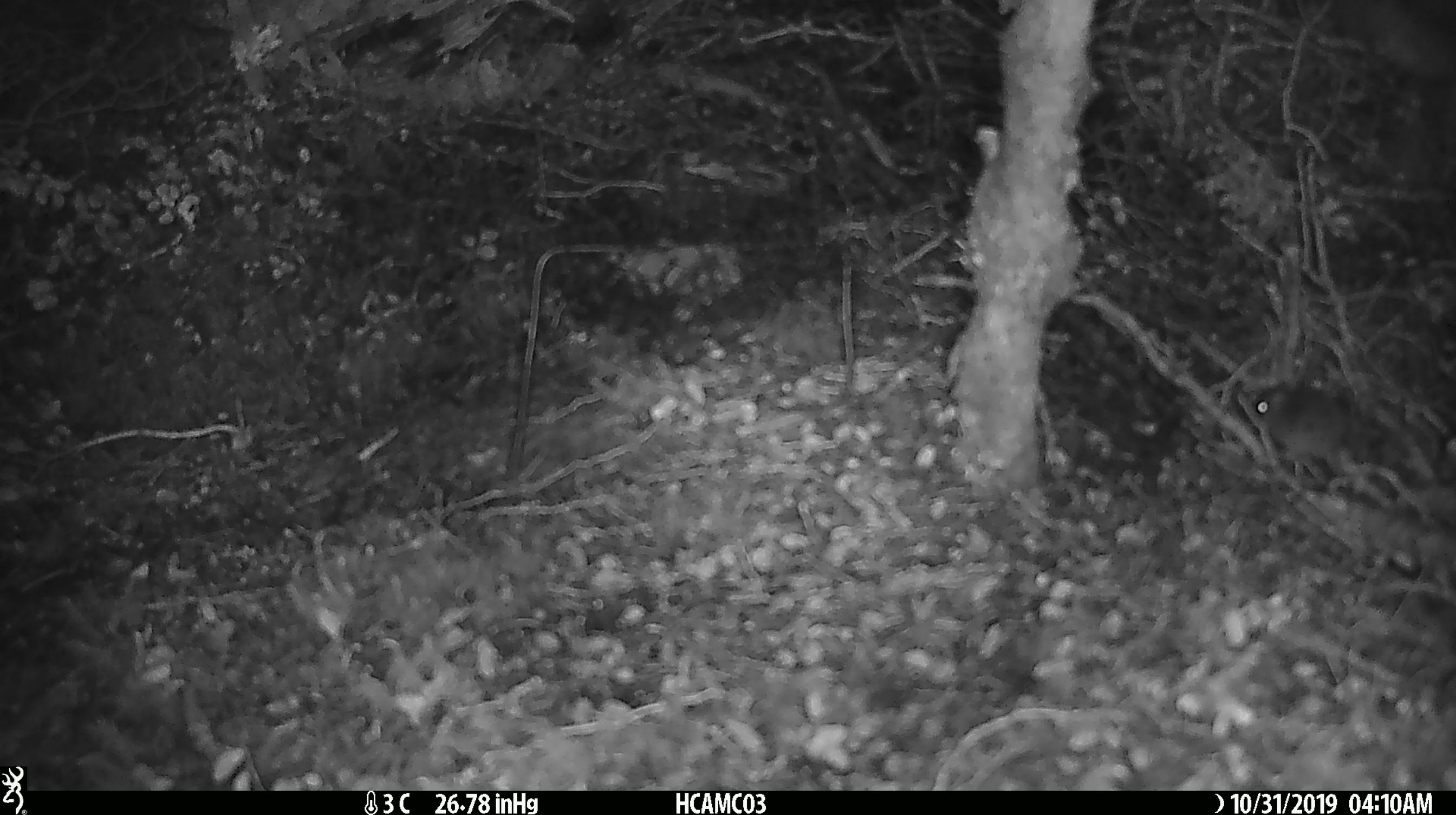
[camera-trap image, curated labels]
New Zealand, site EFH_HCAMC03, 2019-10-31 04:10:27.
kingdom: Animalia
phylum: Chordata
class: Mammalia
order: Rodentia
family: Muridae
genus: Mus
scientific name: Mus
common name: mouse